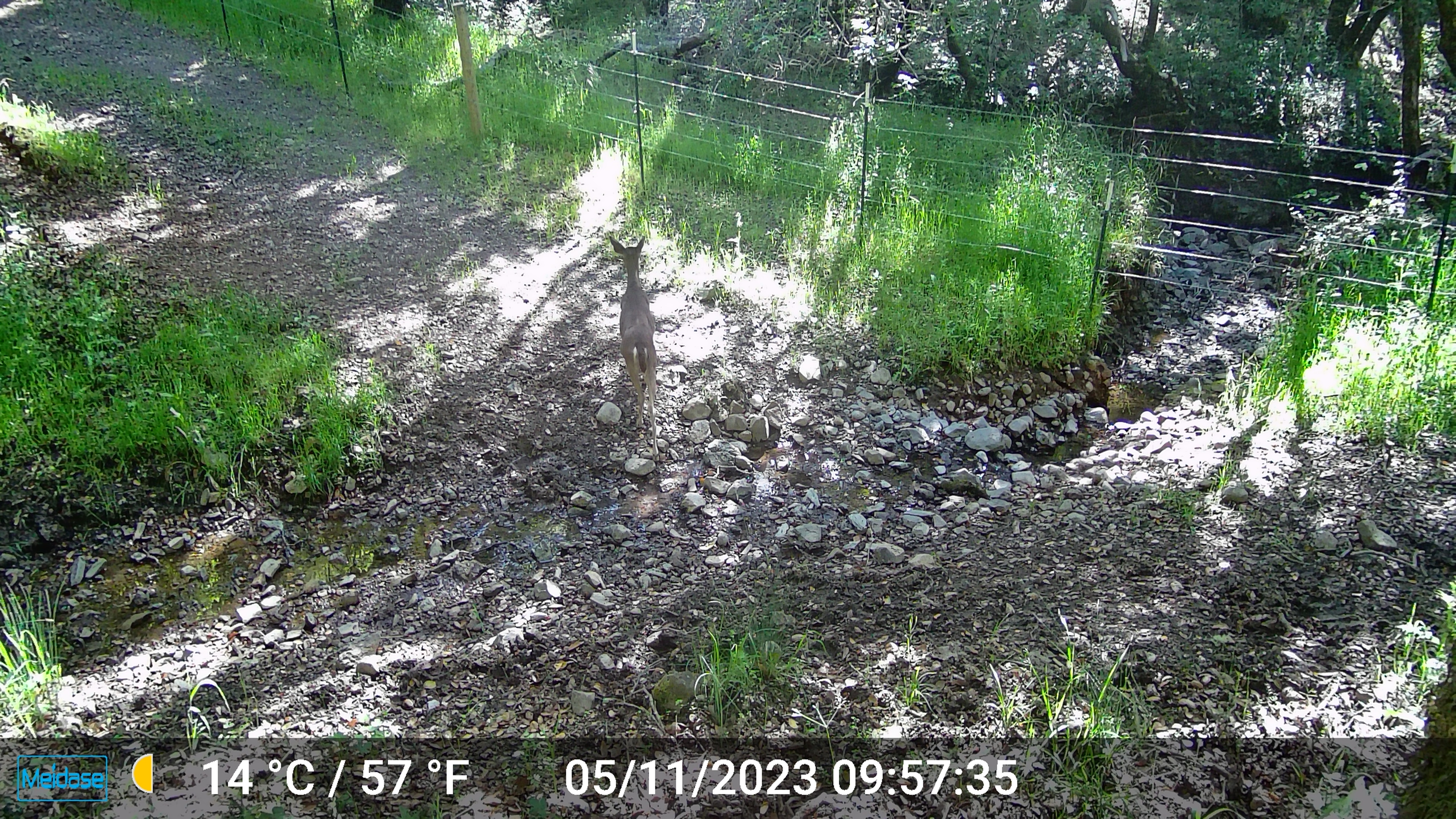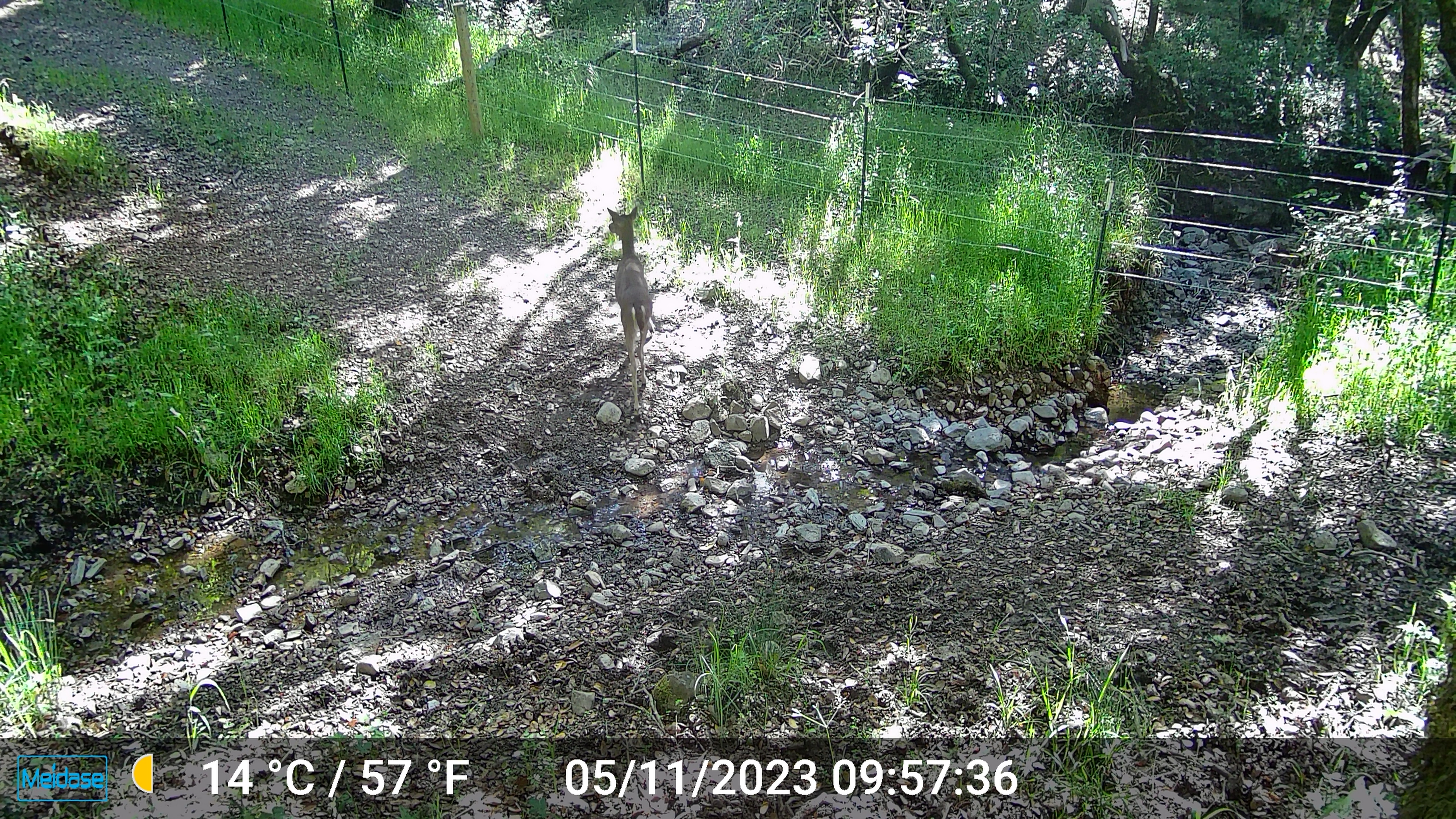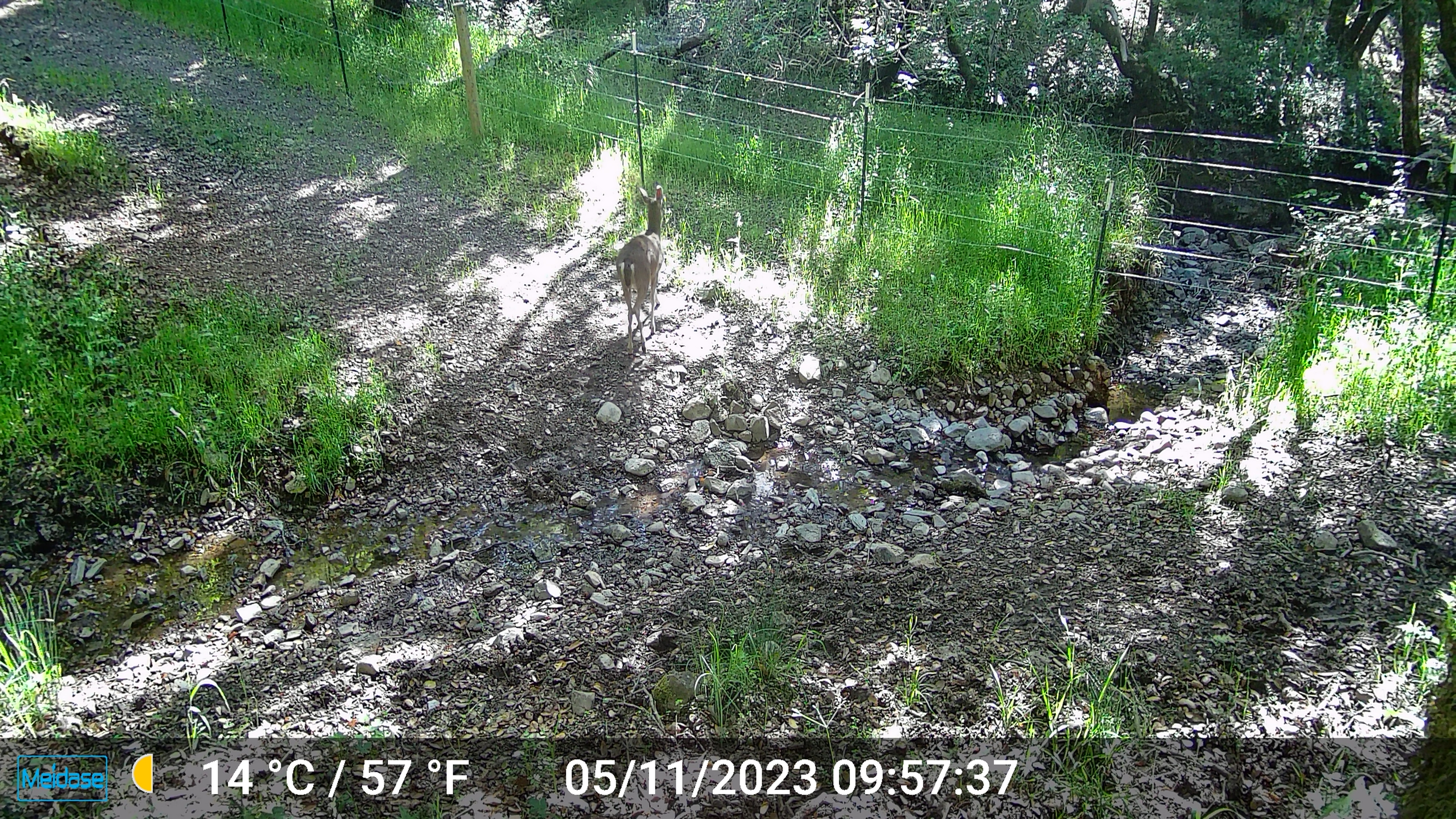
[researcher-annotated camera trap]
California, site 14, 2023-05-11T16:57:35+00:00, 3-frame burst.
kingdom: Animalia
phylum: Chordata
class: Mammalia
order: Artiodactyla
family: Cervidae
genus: Odocoileus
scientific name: Odocoileus hemionus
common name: mule deer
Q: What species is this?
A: Mule deer (Odocoileus hemionus).